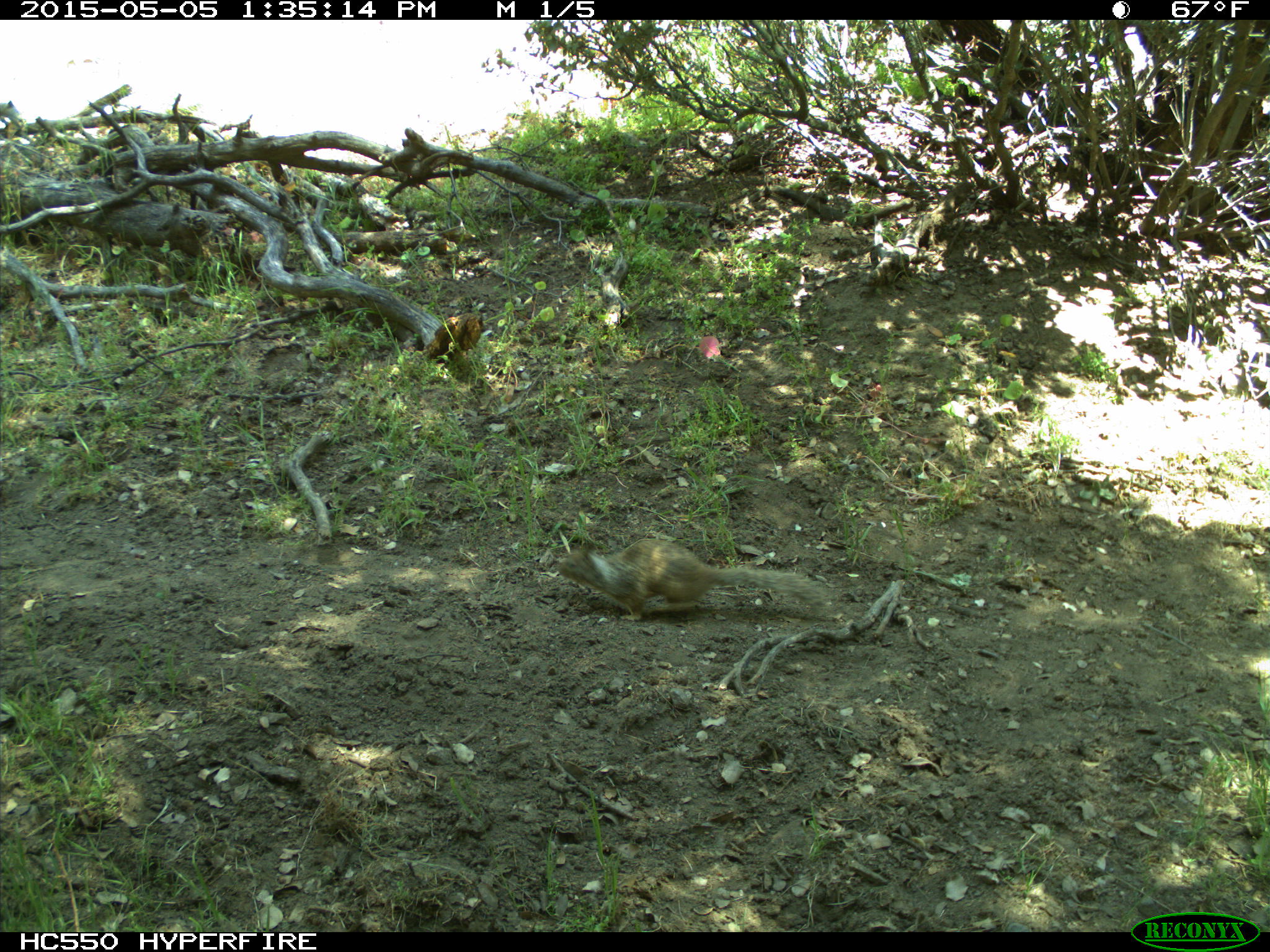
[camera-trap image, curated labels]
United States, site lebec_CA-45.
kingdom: Animalia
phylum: Chordata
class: Mammalia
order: Rodentia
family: Sciuridae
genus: Otospermophilus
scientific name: Otospermophilus beecheyi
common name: california ground squirrel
Otospermophilus beecheyi (california ground squirrel).